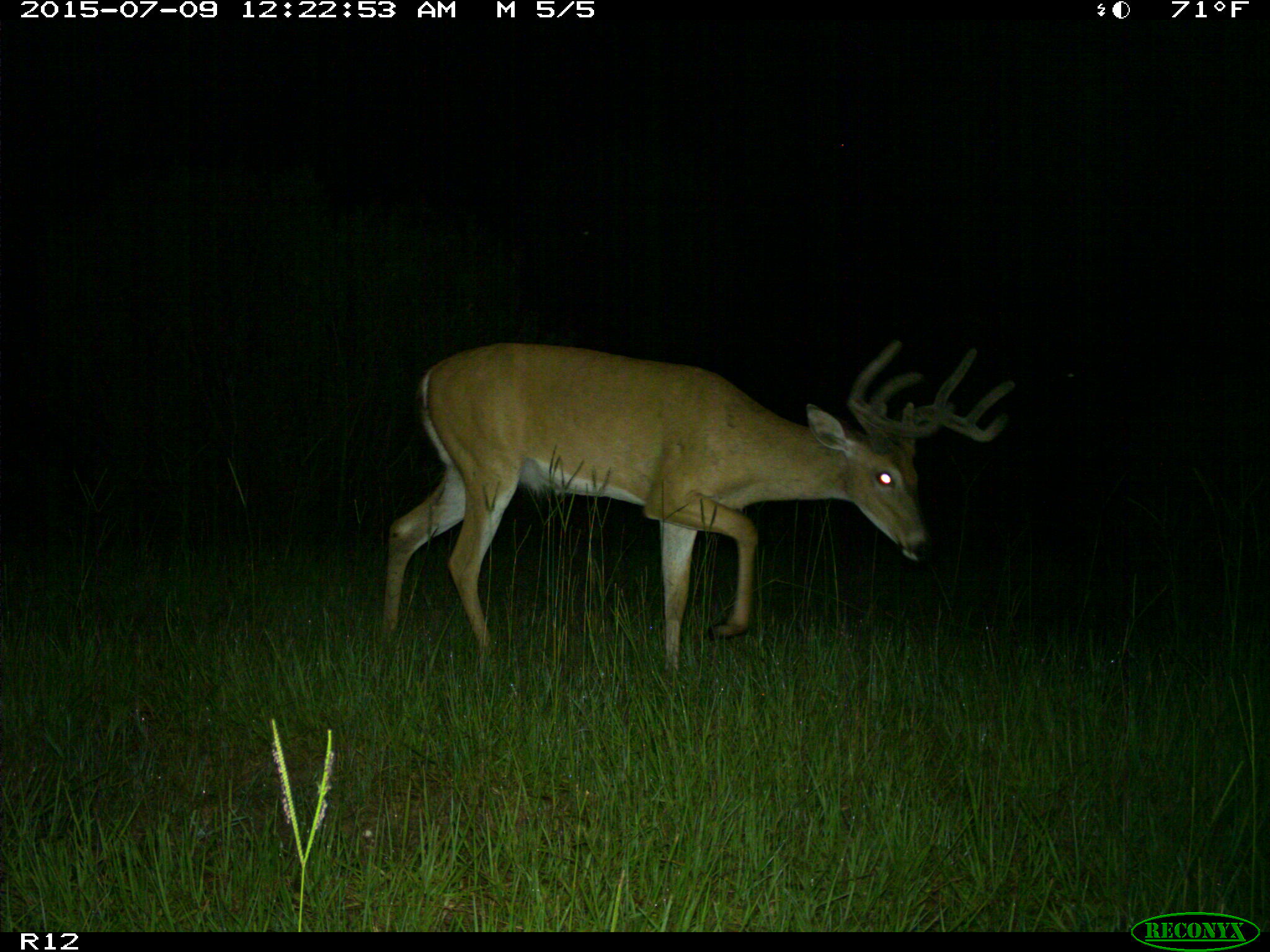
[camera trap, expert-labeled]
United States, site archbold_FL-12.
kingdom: Animalia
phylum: Chordata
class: Mammalia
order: Artiodactyla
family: Cervidae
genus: Odocoileus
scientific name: Odocoileus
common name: deer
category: unidentified deer